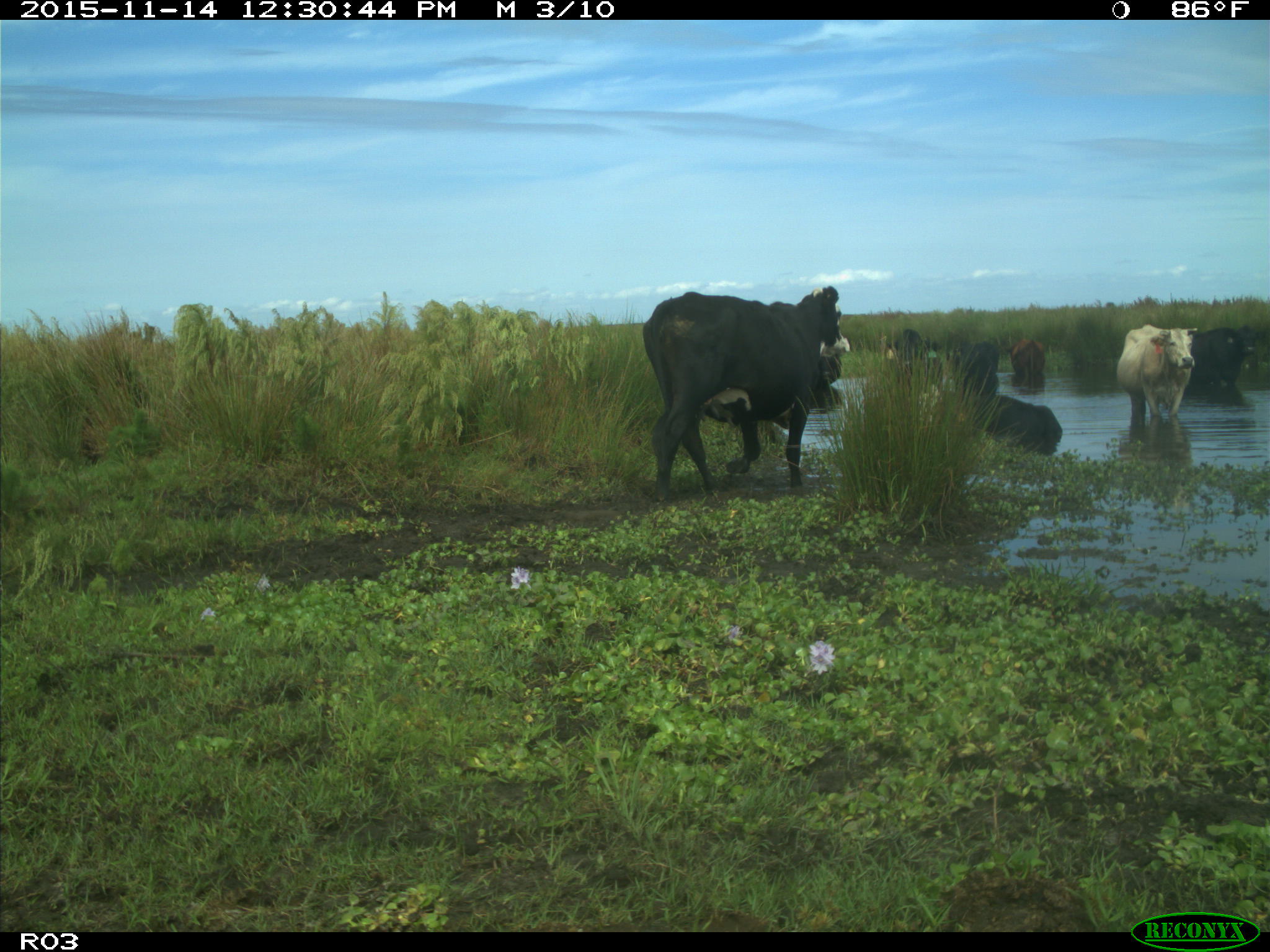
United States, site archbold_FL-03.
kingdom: Animalia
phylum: Chordata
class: Mammalia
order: Artiodactyla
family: Bovidae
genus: Bos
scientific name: Bos taurus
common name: domestic cow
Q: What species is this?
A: Bos taurus (domestic cow).